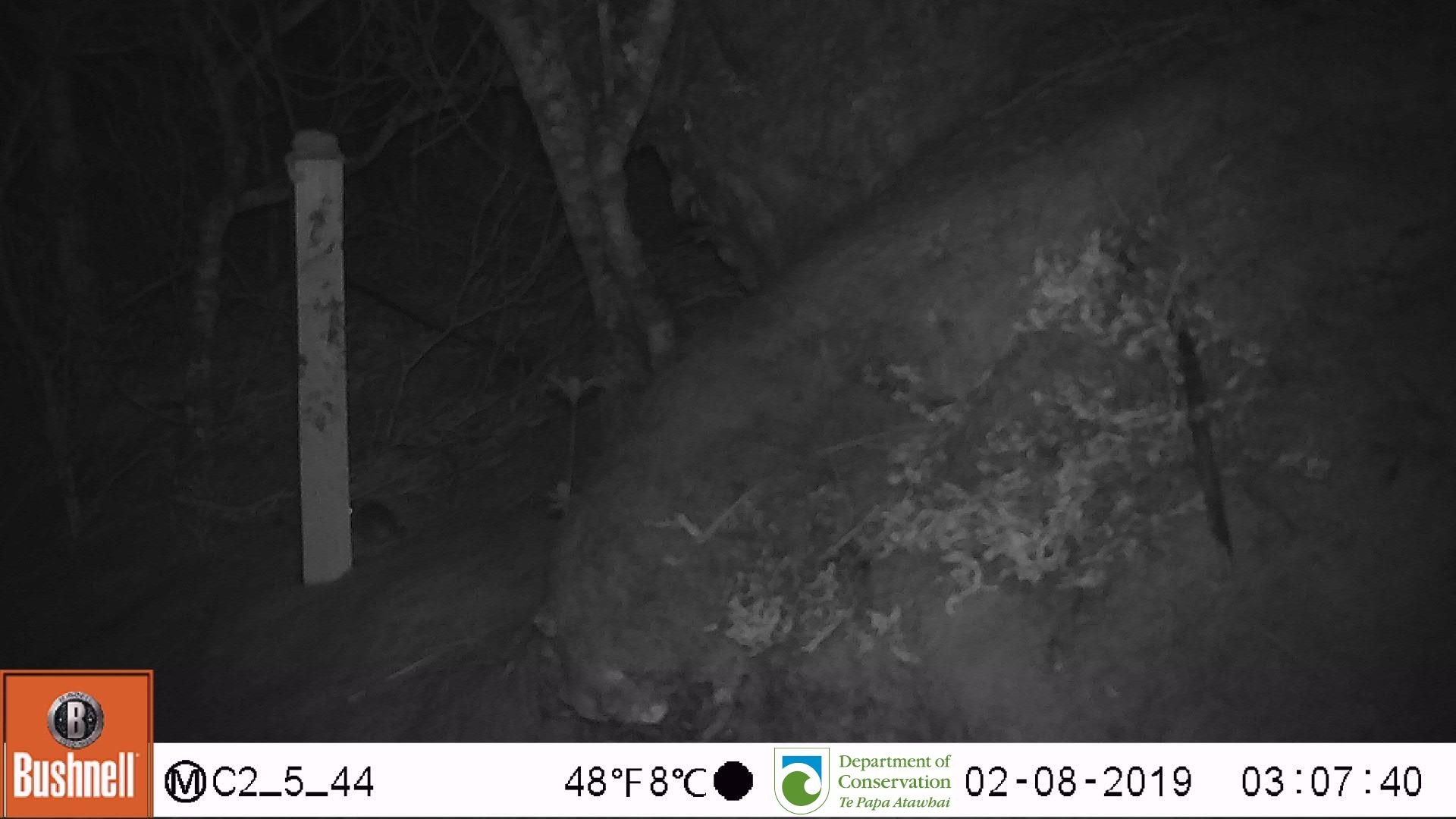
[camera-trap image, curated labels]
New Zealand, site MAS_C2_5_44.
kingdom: Animalia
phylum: Chordata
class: Mammalia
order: Rodentia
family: Muridae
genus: Mus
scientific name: Mus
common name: mouse